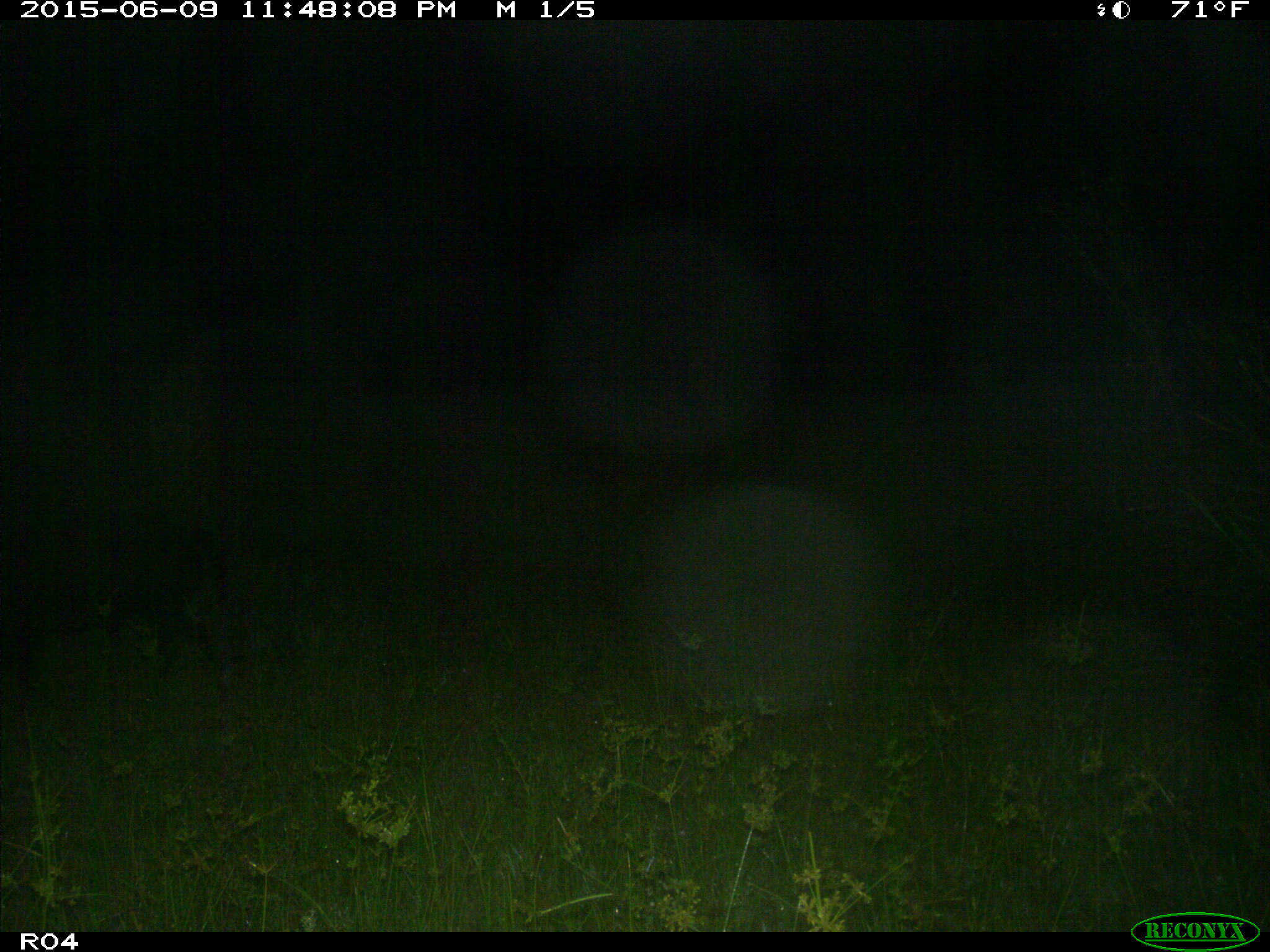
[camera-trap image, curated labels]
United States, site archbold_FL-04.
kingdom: Animalia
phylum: Chordata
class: Mammalia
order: Artiodactyla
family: Suidae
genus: Sus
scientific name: Sus scrofa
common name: wild boar